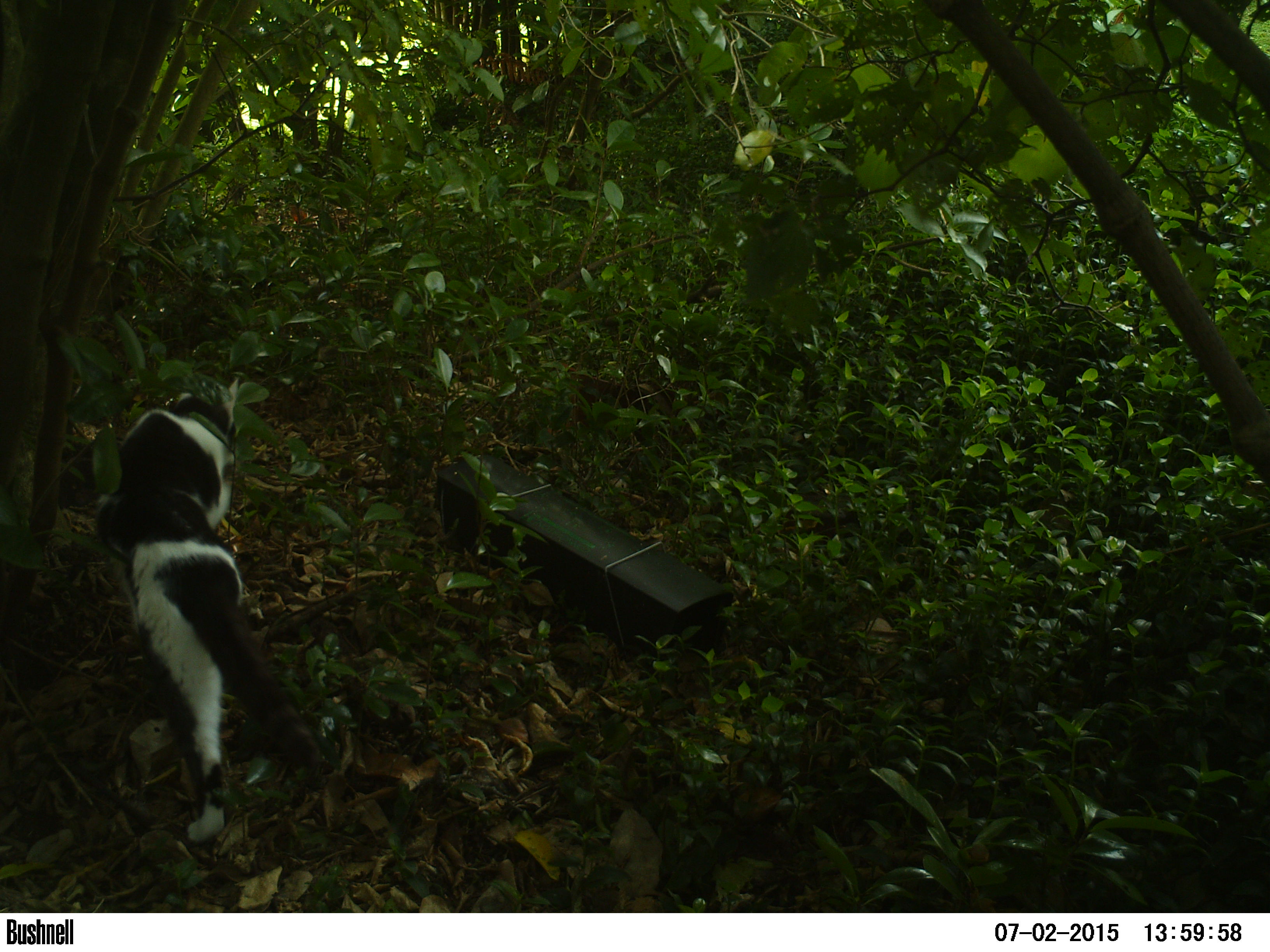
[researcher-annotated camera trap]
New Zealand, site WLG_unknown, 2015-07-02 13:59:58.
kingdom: Animalia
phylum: Chordata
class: Mammalia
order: Carnivora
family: Felidae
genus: Felis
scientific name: Felis catus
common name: domestic cat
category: cat